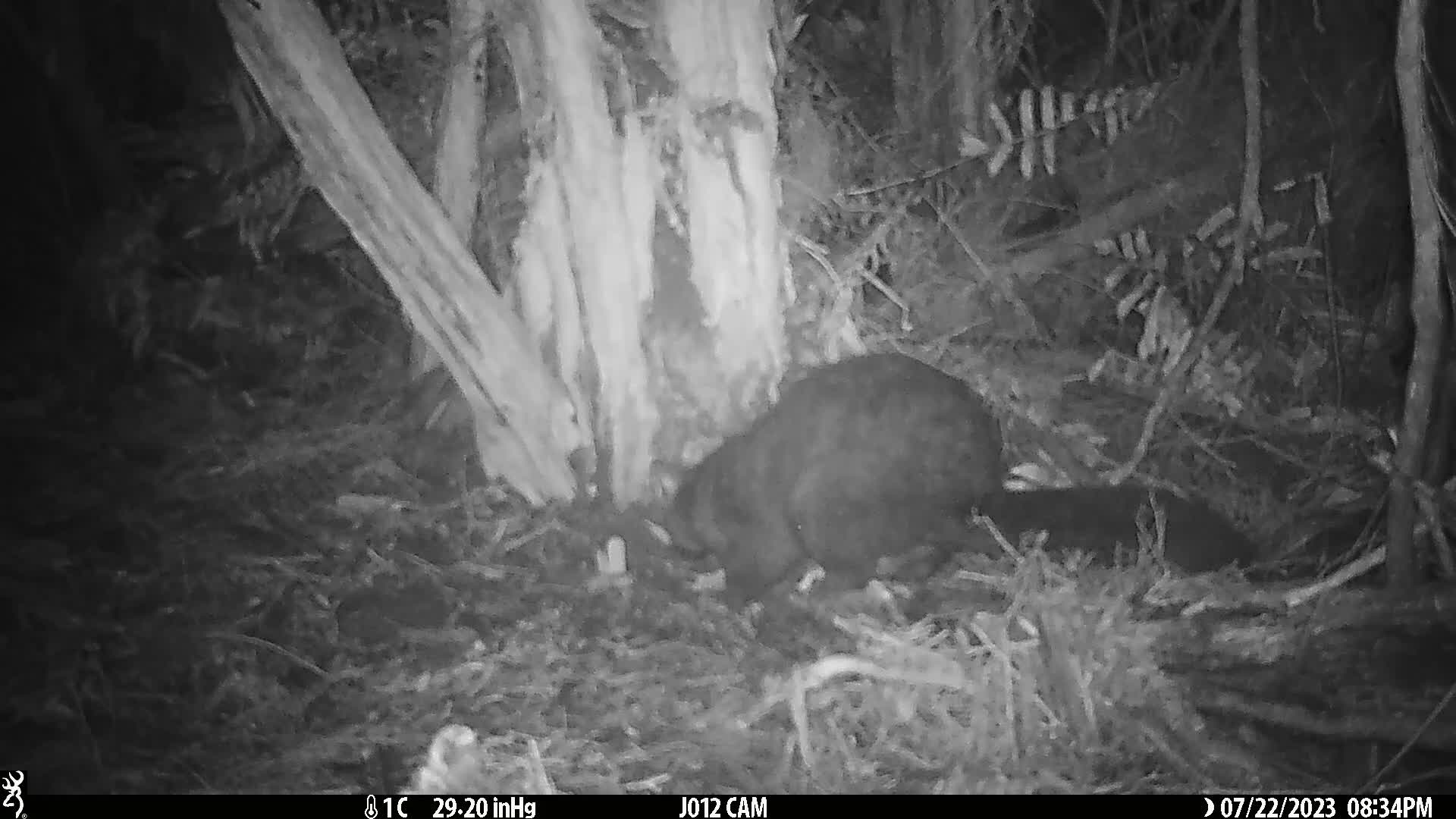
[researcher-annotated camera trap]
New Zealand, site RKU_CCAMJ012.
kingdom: Animalia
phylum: Chordata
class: Mammalia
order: Diprotodontia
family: Phalangeridae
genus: Trichosurus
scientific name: Trichosurus vulpecula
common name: common brushtail possum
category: possum